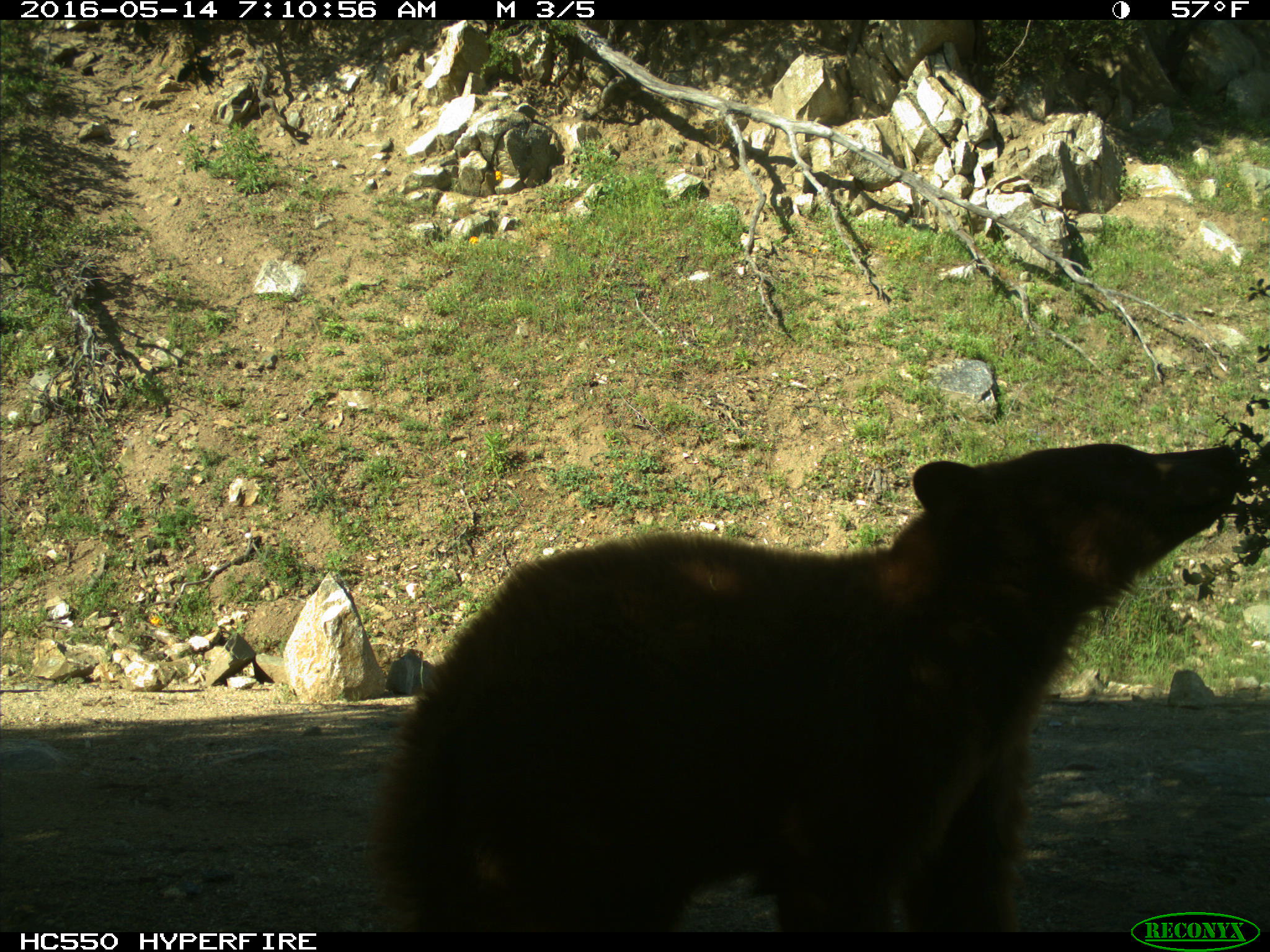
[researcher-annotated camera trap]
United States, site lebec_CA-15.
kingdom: Animalia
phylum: Chordata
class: Mammalia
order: Carnivora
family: Ursidae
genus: Ursus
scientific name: Ursus americanus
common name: american black bear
Ursus americanus (american black bear).